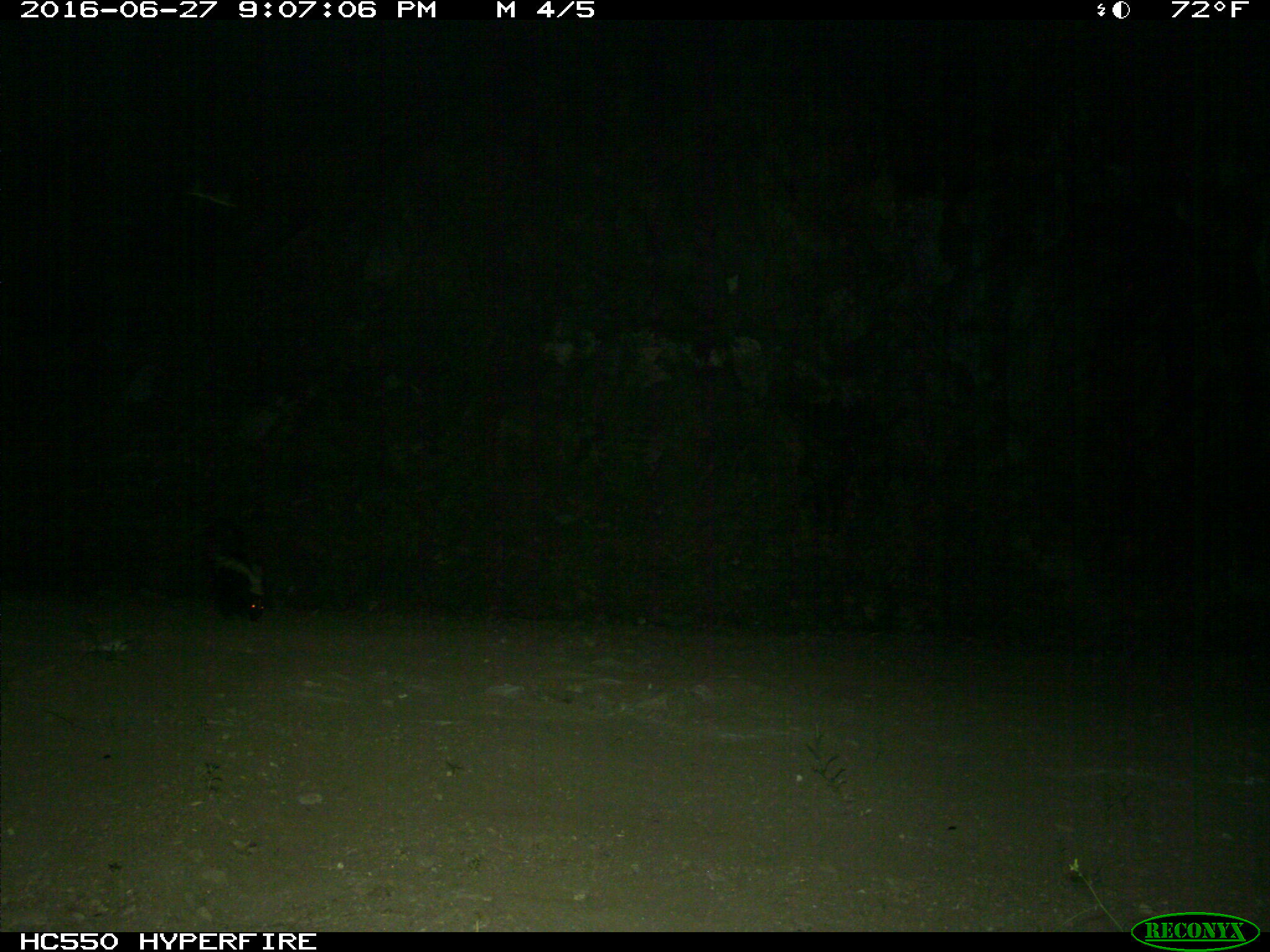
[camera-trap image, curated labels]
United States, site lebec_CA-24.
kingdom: Animalia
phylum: Chordata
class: Mammalia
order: Carnivora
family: Mephitidae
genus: Mephitis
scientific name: Mephitis mephitis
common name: striped skunk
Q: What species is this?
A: Mephitis mephitis (striped skunk).